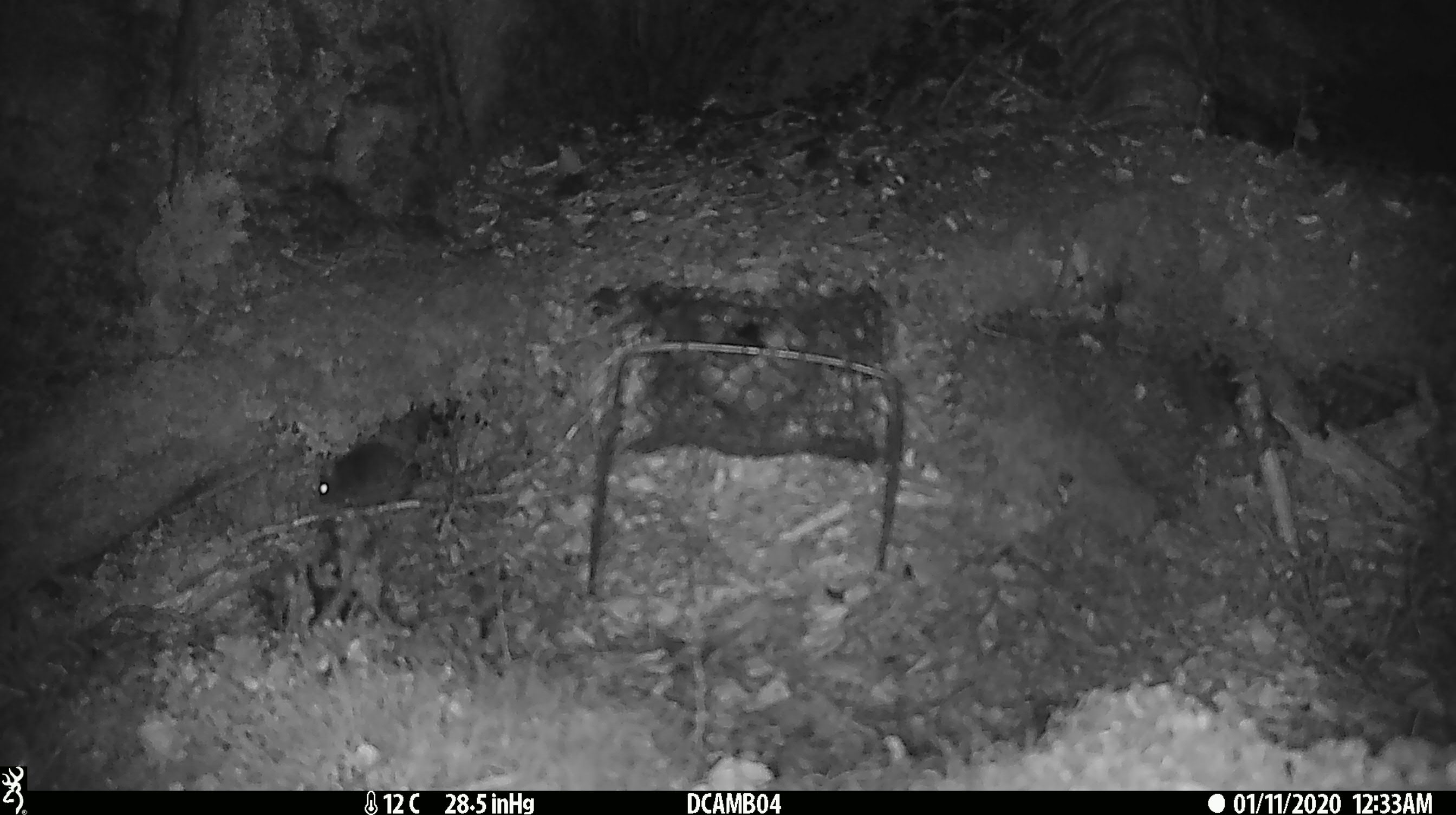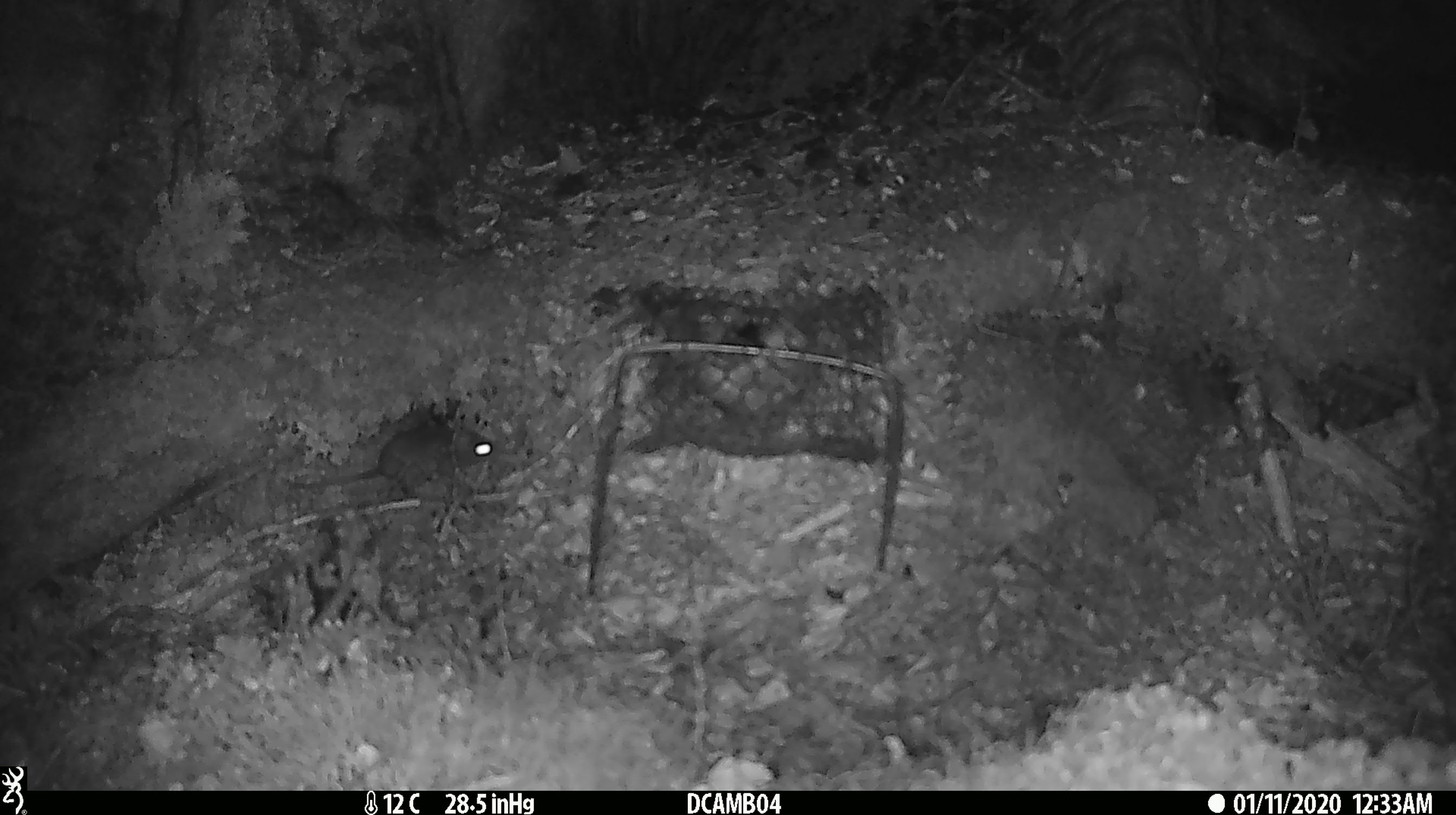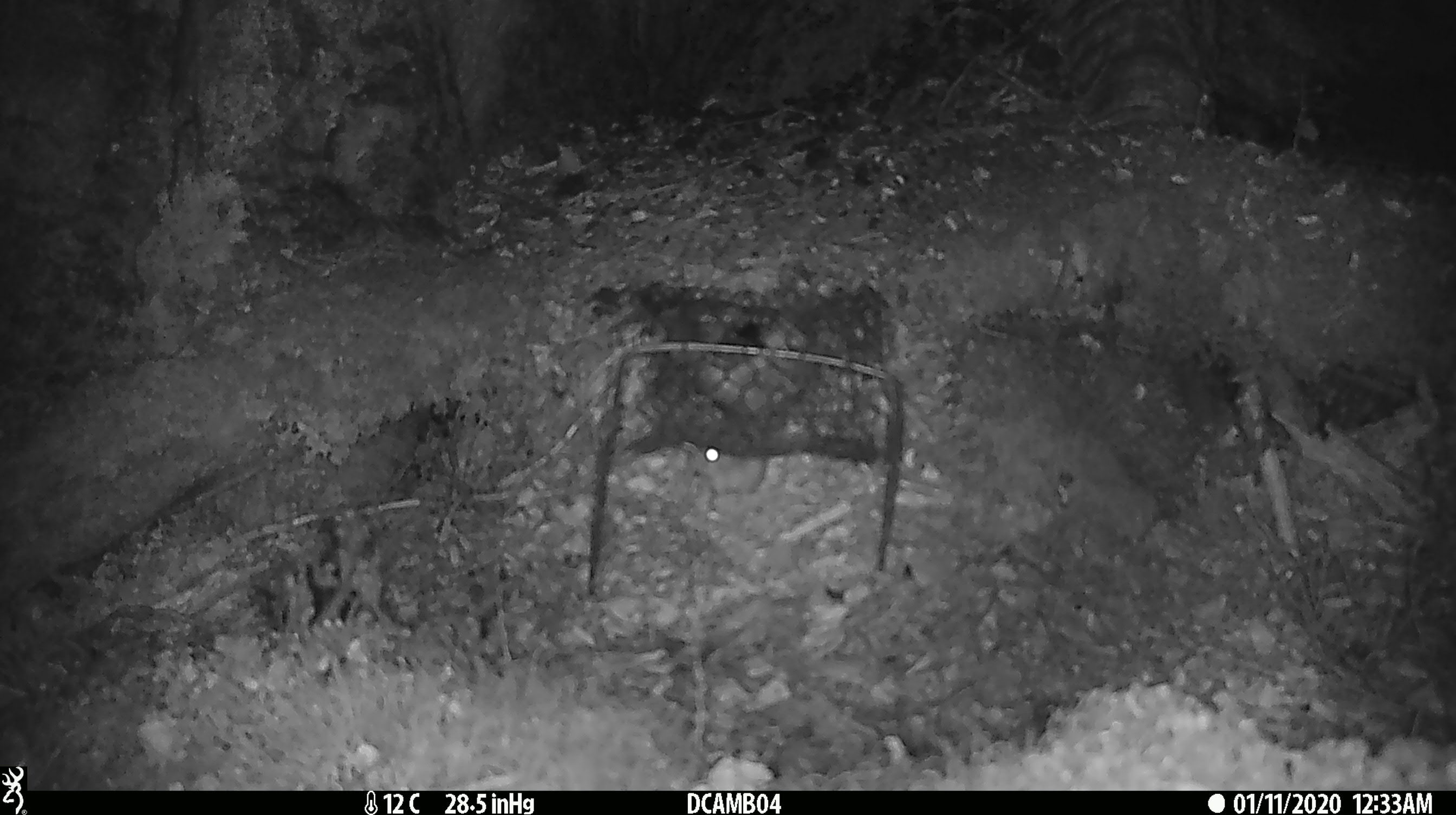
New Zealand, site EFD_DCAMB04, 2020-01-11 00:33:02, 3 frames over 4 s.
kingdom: Animalia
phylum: Chordata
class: Mammalia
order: Rodentia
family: Muridae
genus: Mus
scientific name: Mus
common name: mouse